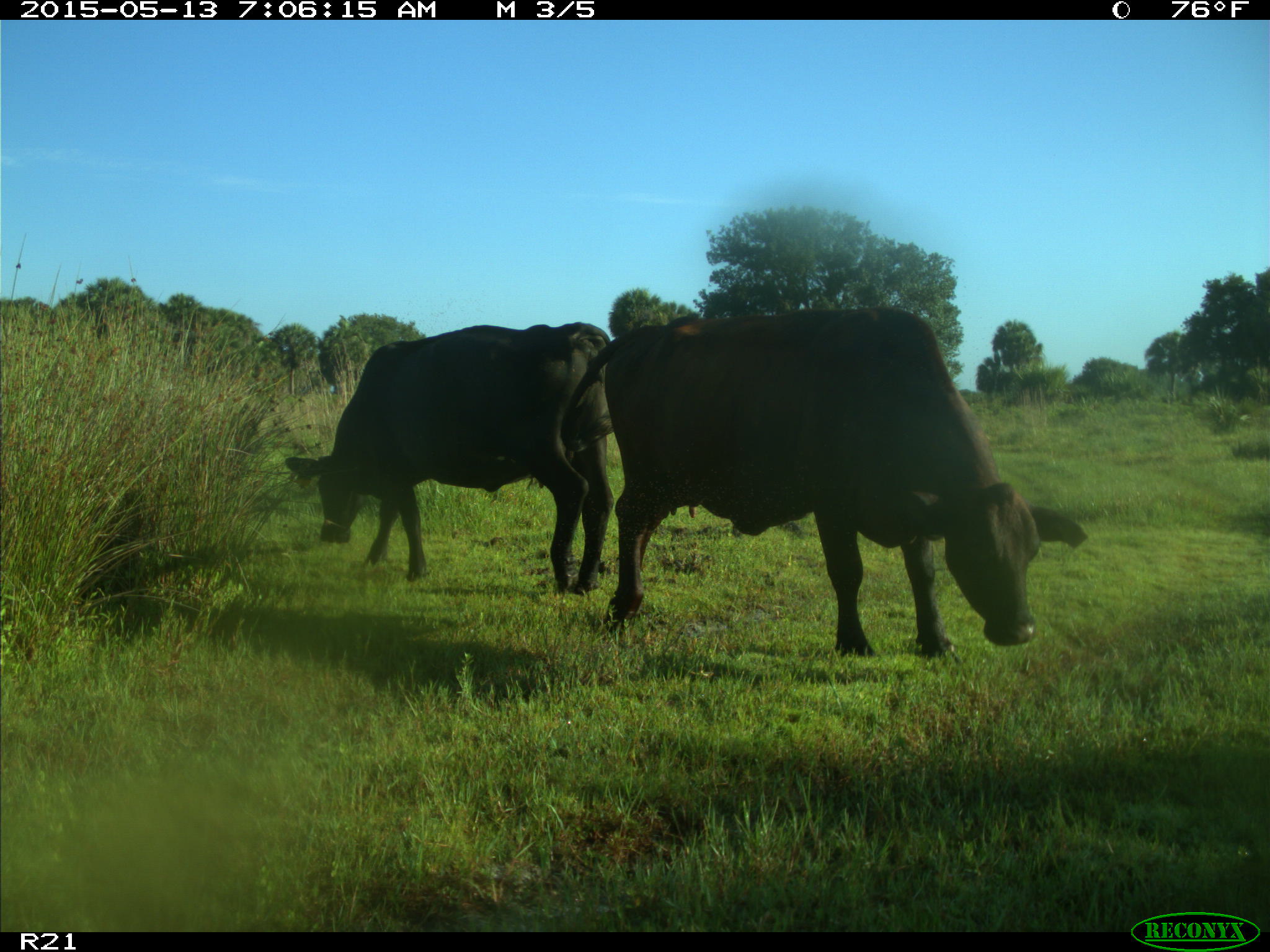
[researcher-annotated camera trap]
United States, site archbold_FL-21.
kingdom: Animalia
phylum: Chordata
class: Mammalia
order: Artiodactyla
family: Bovidae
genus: Bos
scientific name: Bos taurus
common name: domestic cow